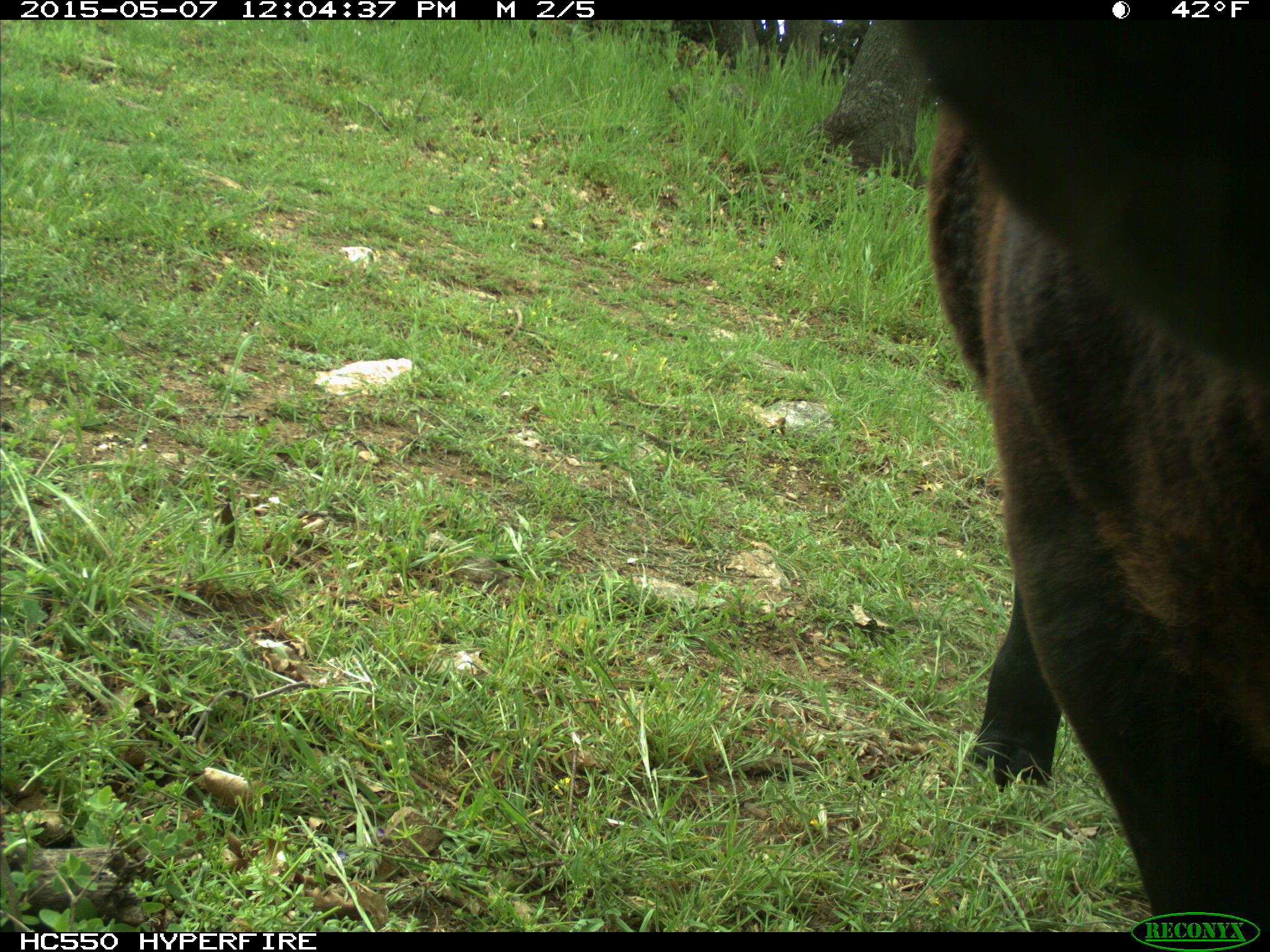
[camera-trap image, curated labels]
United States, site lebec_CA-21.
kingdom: Animalia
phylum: Chordata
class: Mammalia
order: Artiodactyla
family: Bovidae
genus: Bos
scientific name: Bos taurus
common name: domestic cow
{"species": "Bos taurus (domestic cow)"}